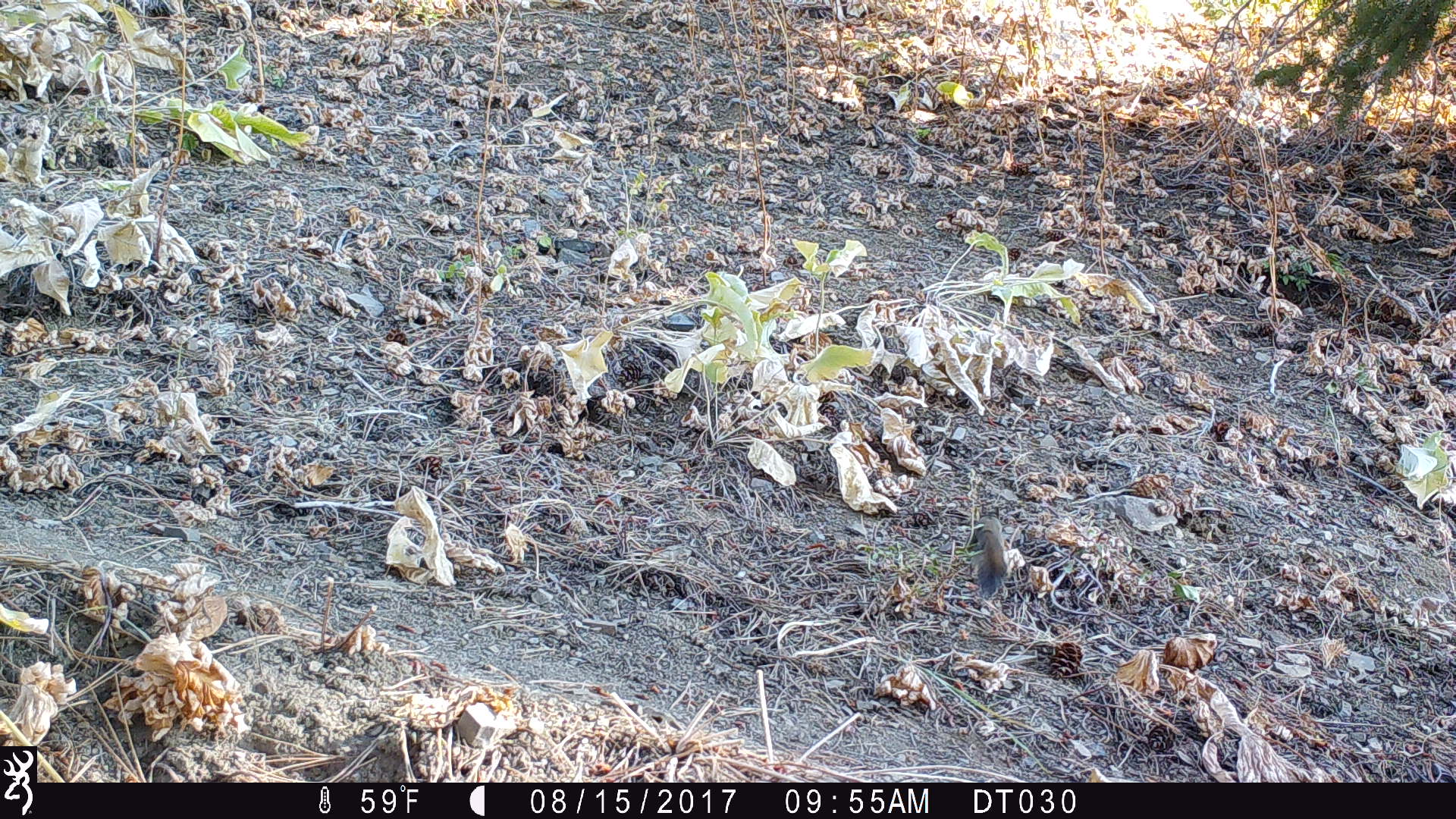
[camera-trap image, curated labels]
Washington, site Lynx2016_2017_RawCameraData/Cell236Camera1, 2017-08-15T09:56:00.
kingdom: Animalia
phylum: Chordata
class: Mammalia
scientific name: Mammalia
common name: small mammal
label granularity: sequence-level